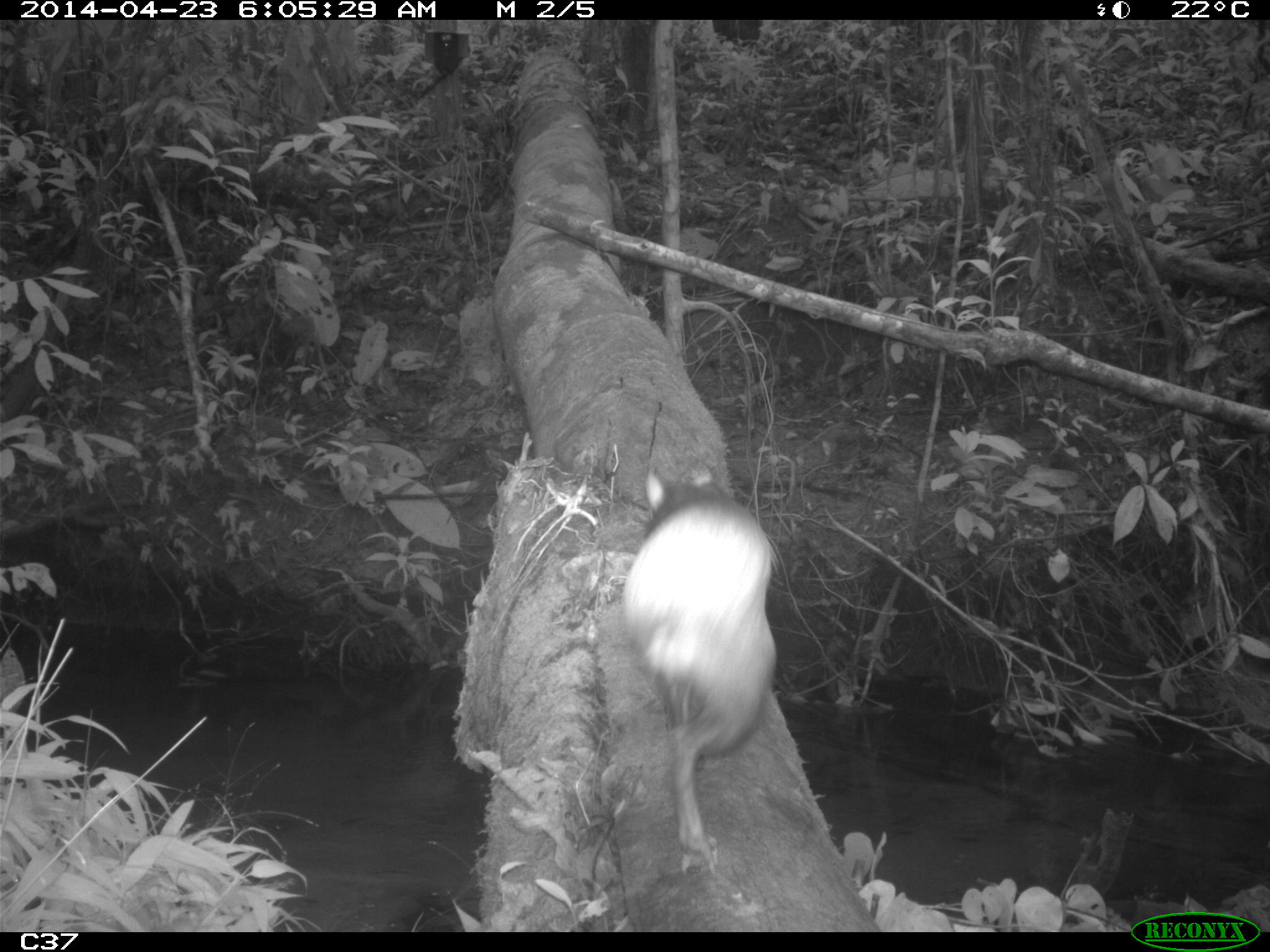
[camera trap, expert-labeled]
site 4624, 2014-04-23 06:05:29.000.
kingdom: Animalia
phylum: Chordata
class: Mammalia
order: Rodentia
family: Dasyproctidae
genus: Dasyprocta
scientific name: Dasyprocta leporina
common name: red-rumped agouti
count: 1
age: adult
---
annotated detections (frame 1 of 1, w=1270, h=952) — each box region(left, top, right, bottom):
dasyprocta leporina: region(620, 468, 776, 874)